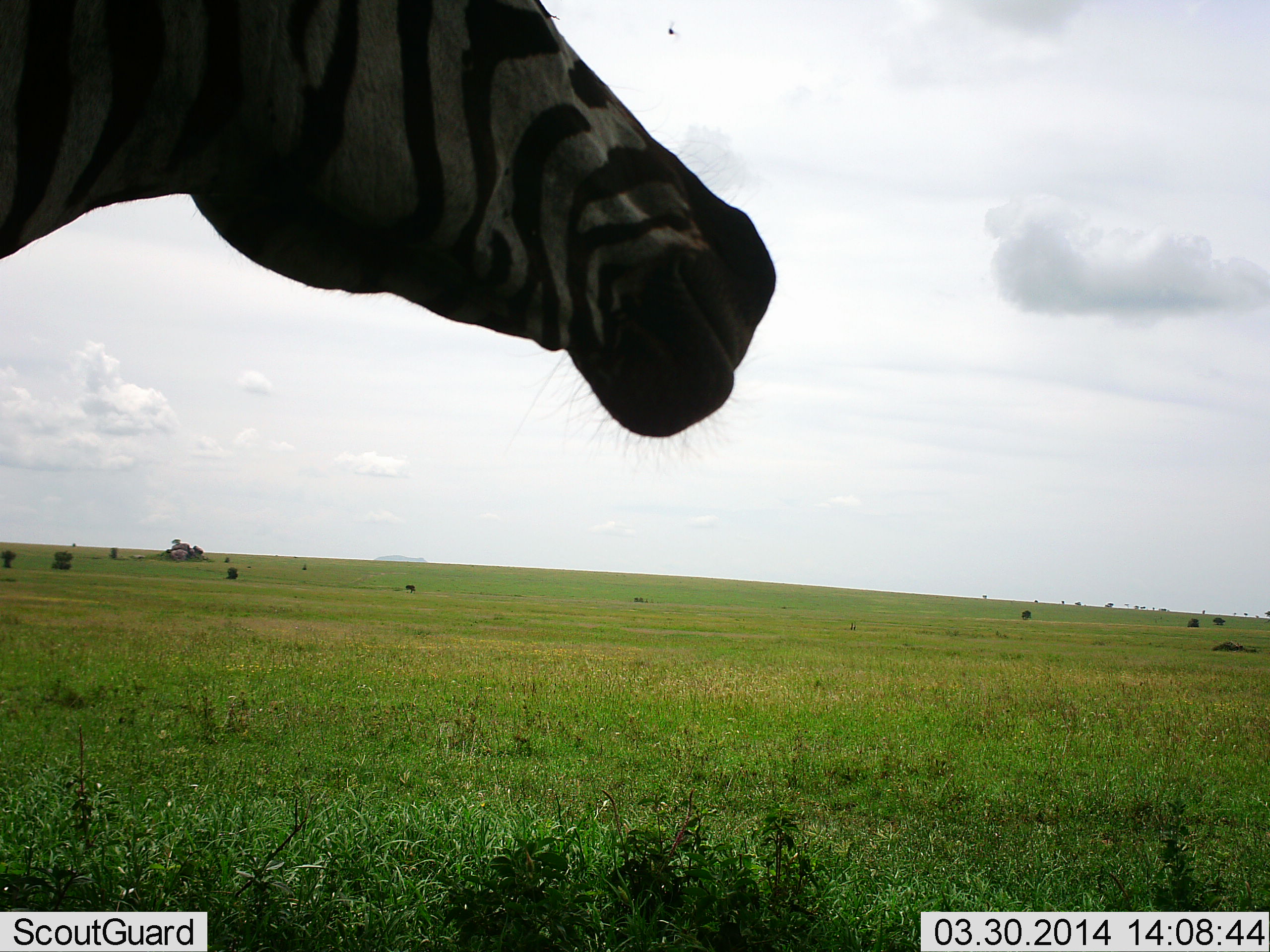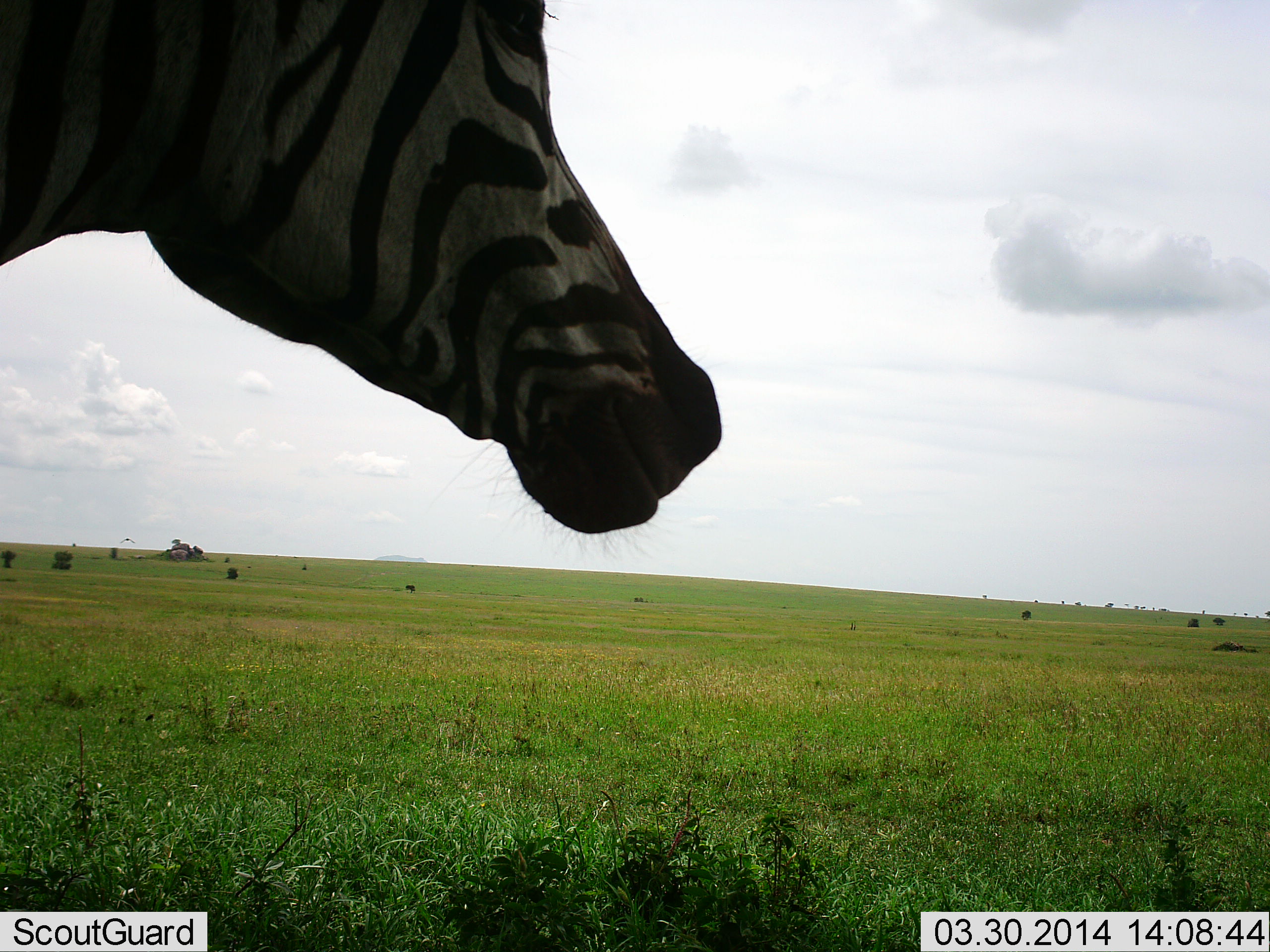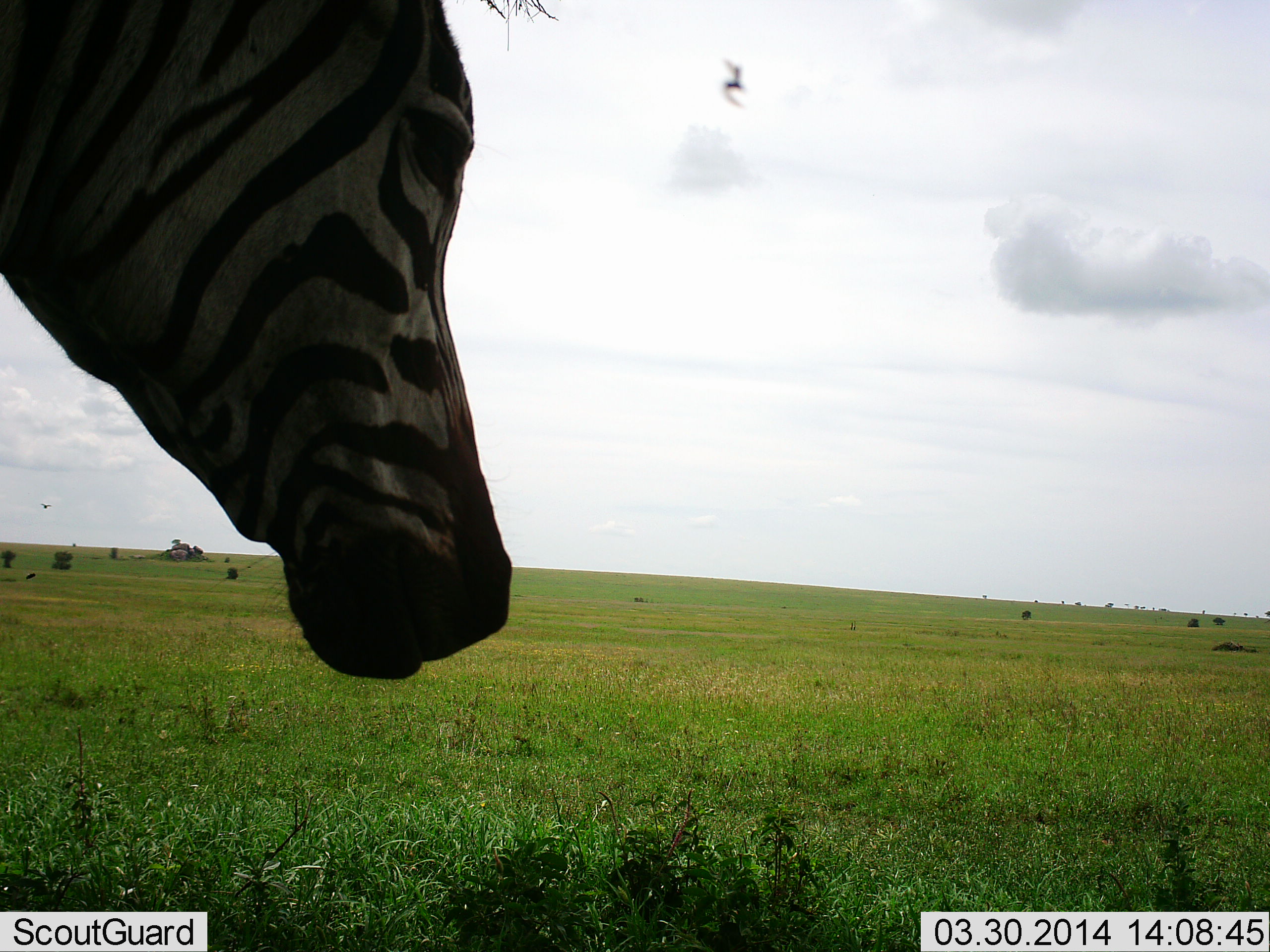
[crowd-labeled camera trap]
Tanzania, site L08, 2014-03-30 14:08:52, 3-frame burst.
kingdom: Animalia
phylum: Chordata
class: Mammalia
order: Perissodactyla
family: Equidae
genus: Equus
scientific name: Equus quagga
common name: plains zebra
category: zebra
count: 1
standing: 80%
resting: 0%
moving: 20%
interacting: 10%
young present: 0%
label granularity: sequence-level